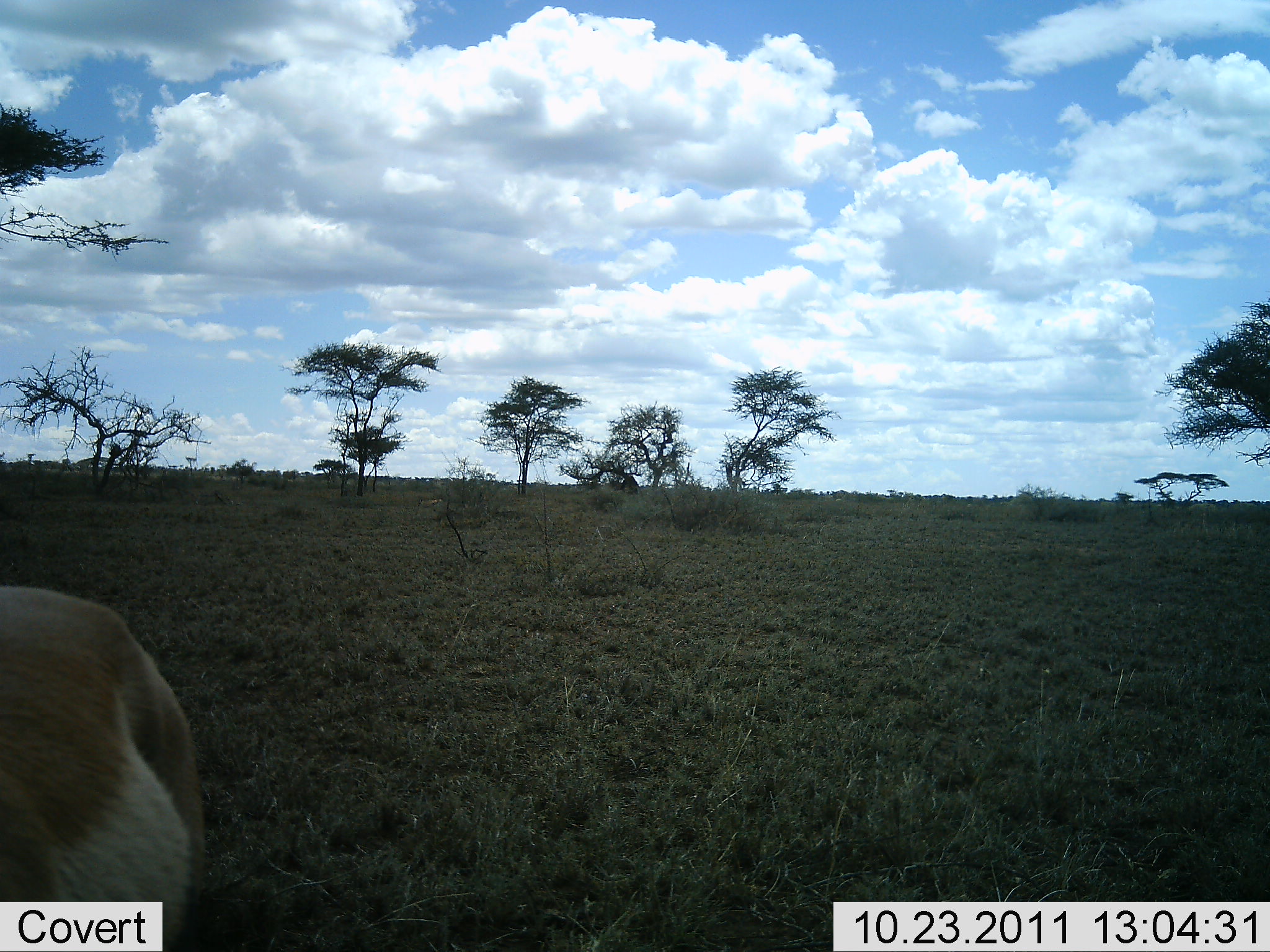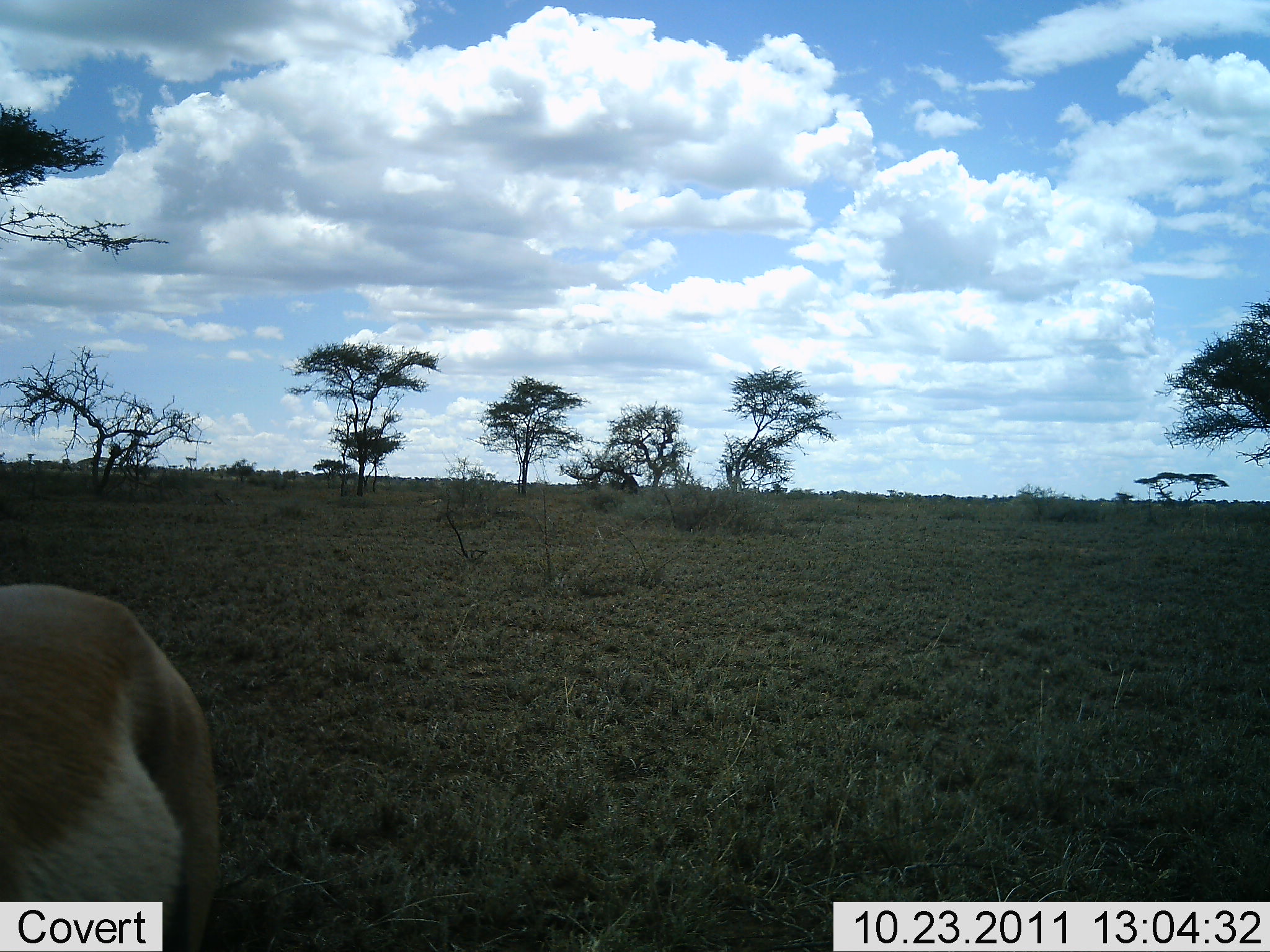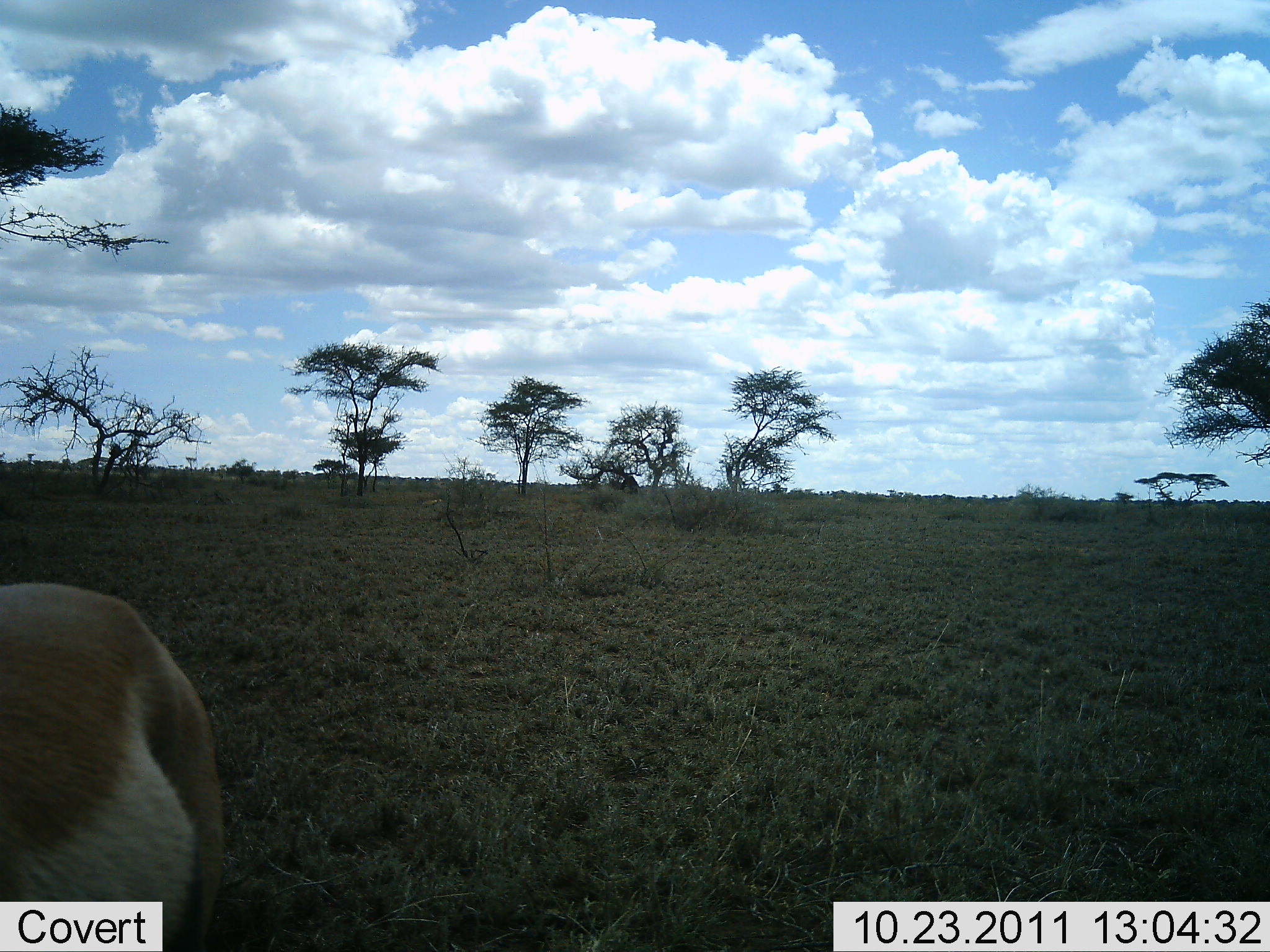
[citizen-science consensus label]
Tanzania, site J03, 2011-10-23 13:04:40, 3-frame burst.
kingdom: Animalia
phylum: Chordata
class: Mammalia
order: Artiodactyla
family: Bovidae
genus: Nanger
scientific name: Nanger granti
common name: grant's gazelle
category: gazellegrants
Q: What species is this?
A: Gazellegrants (grant's gazelle) (Nanger granti).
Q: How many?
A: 1.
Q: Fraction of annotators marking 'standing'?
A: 70%.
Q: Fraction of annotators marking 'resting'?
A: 0%.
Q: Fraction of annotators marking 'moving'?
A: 20%.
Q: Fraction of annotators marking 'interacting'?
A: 0%.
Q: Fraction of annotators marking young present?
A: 0%.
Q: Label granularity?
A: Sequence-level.